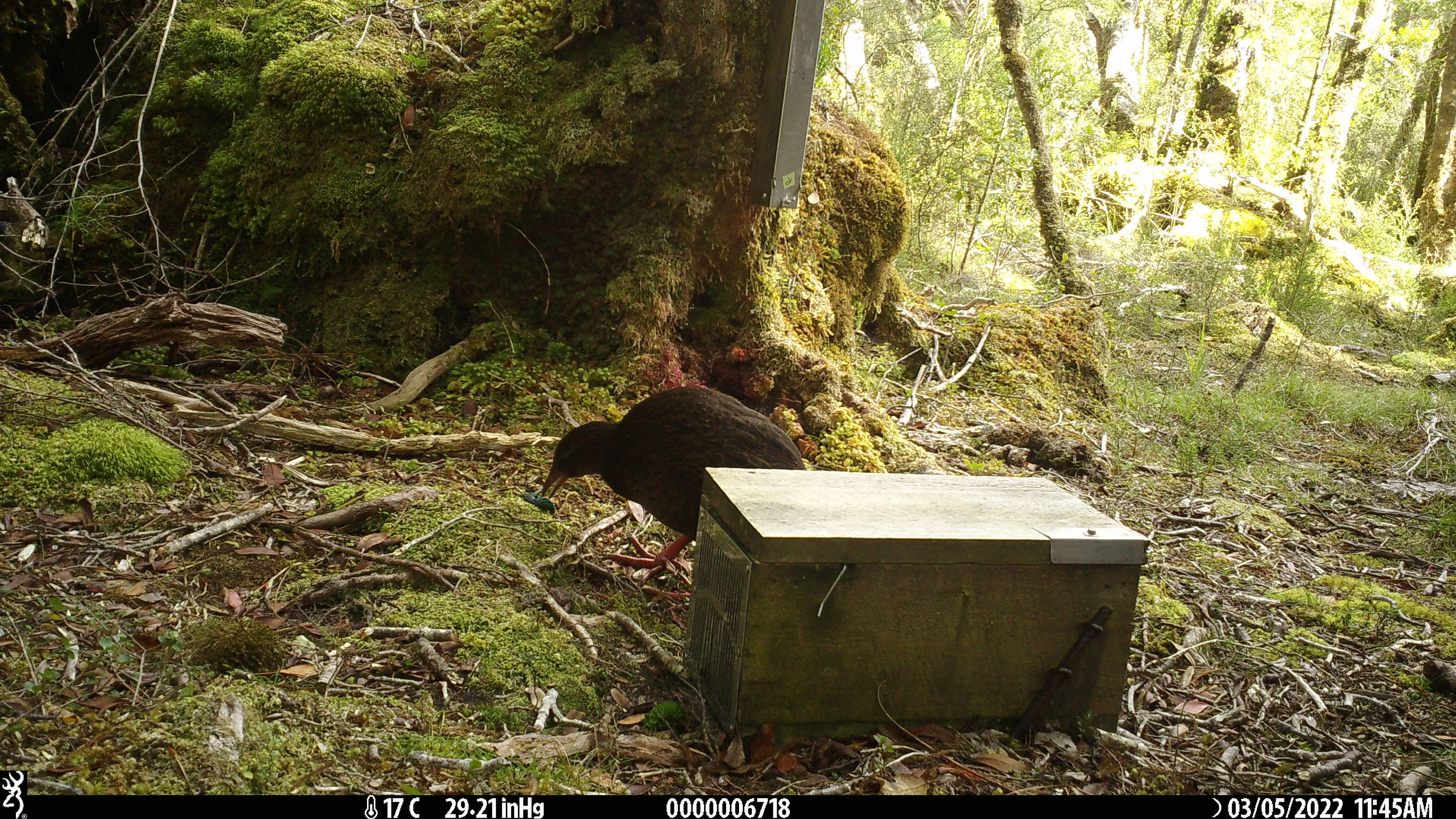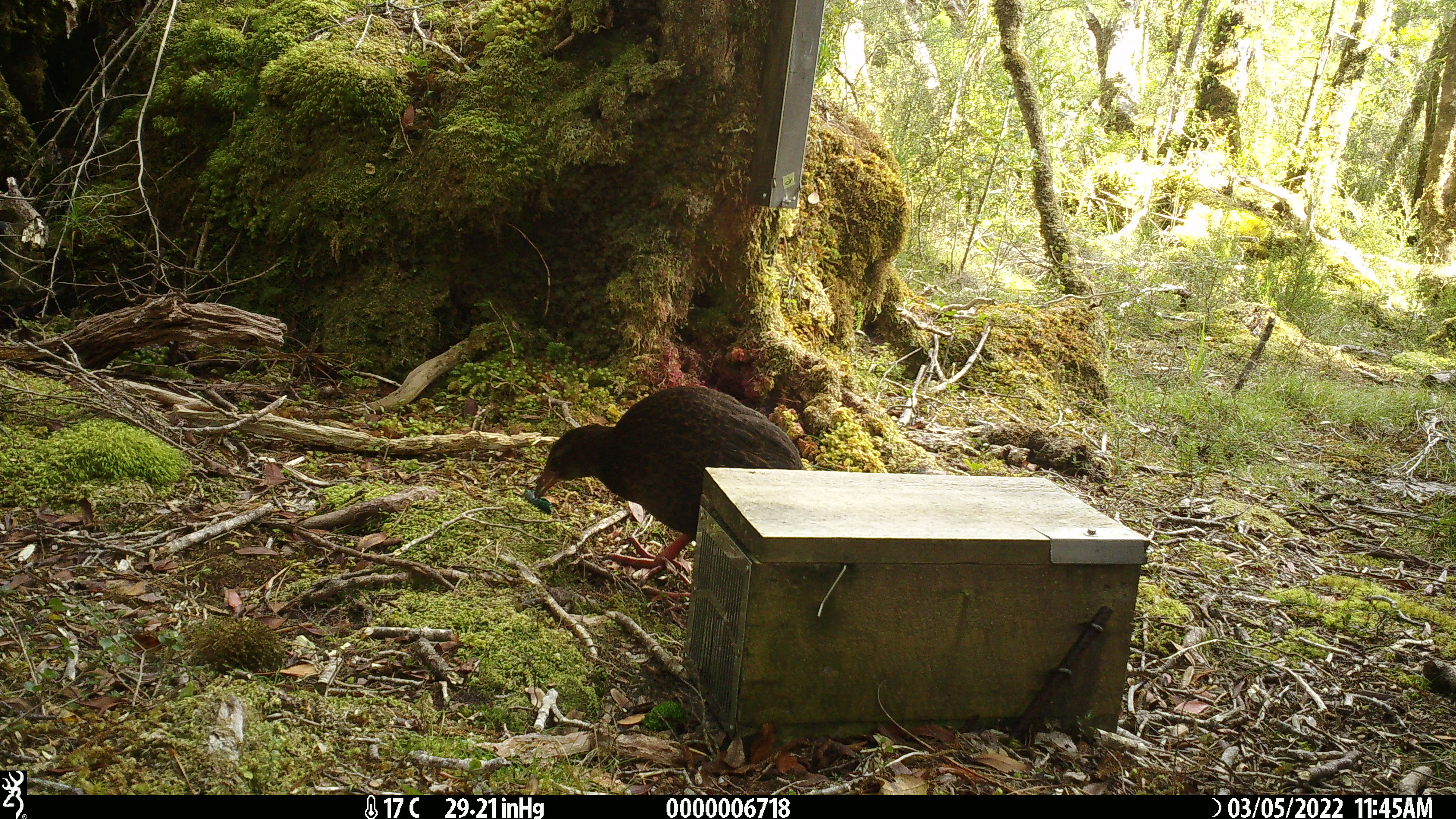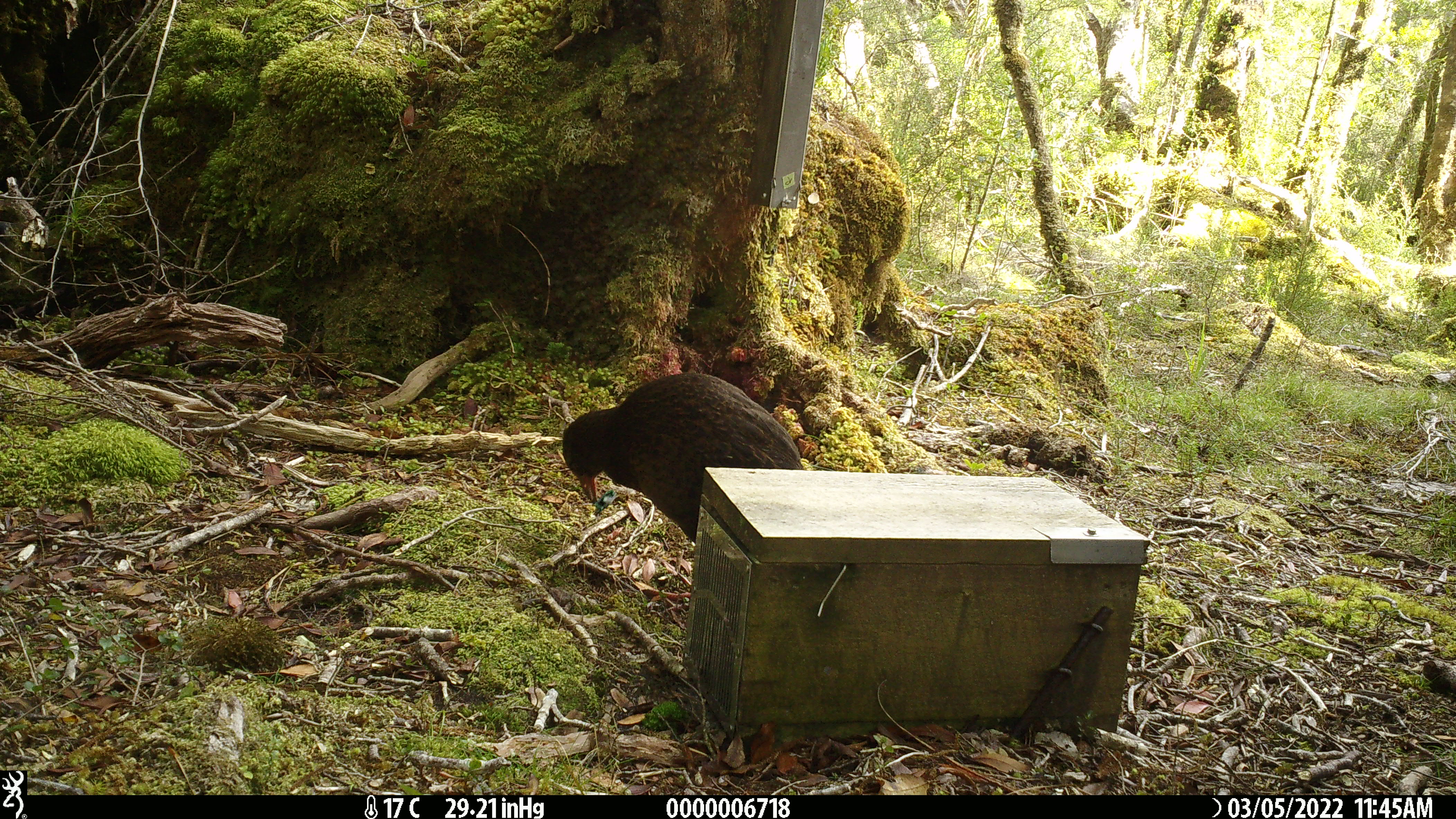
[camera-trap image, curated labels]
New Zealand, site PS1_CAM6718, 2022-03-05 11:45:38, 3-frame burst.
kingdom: Animalia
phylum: Chordata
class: Aves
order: Gruiformes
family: Rallidae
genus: Gallirallus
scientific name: Gallirallus australis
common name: weka